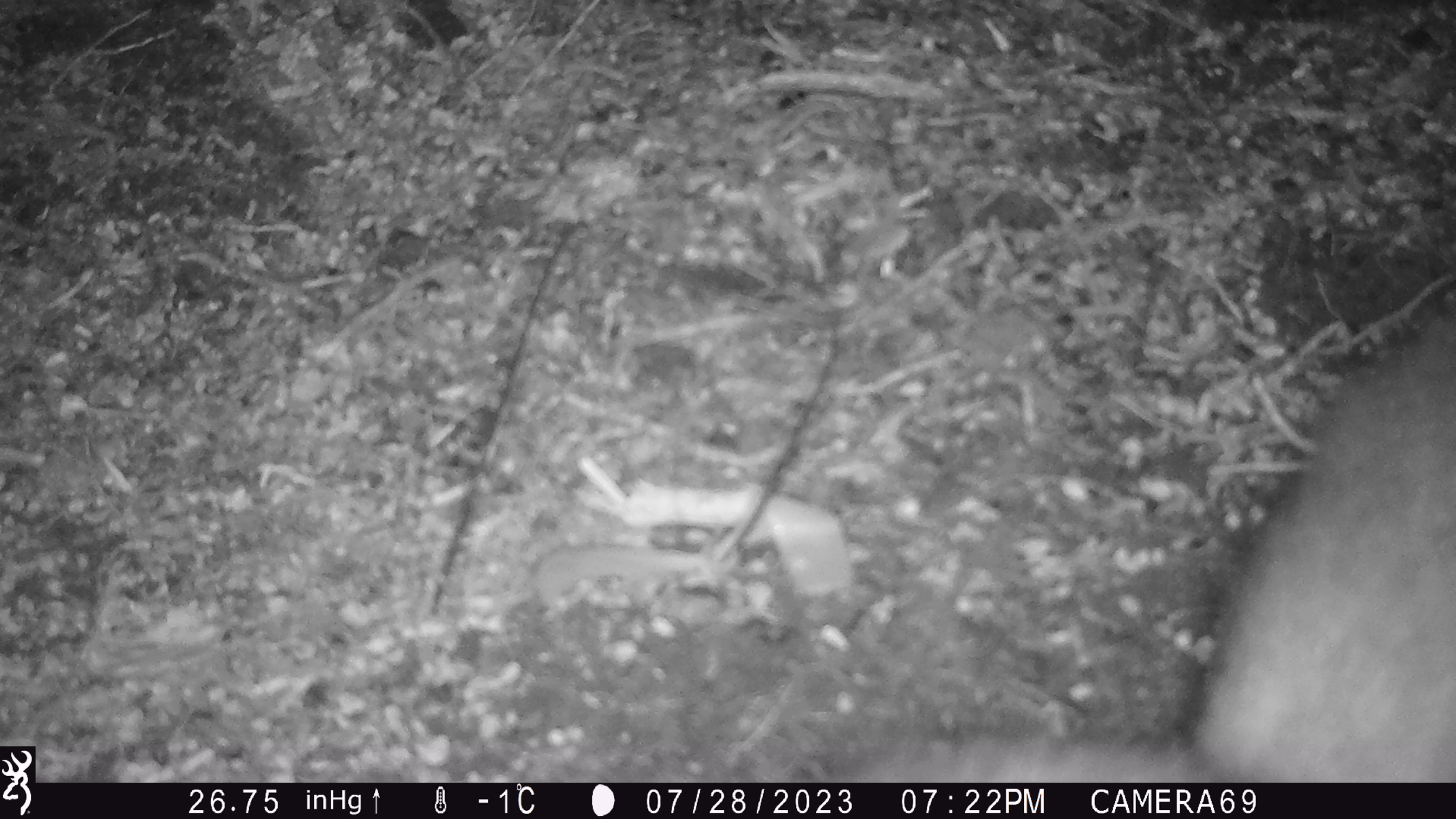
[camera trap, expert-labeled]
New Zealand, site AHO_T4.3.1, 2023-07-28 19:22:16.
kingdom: Animalia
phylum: Chordata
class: Mammalia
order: Carnivora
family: Mustelidae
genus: Mustela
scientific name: Mustela erminea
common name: stoat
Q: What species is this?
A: Stoat (Mustela erminea).